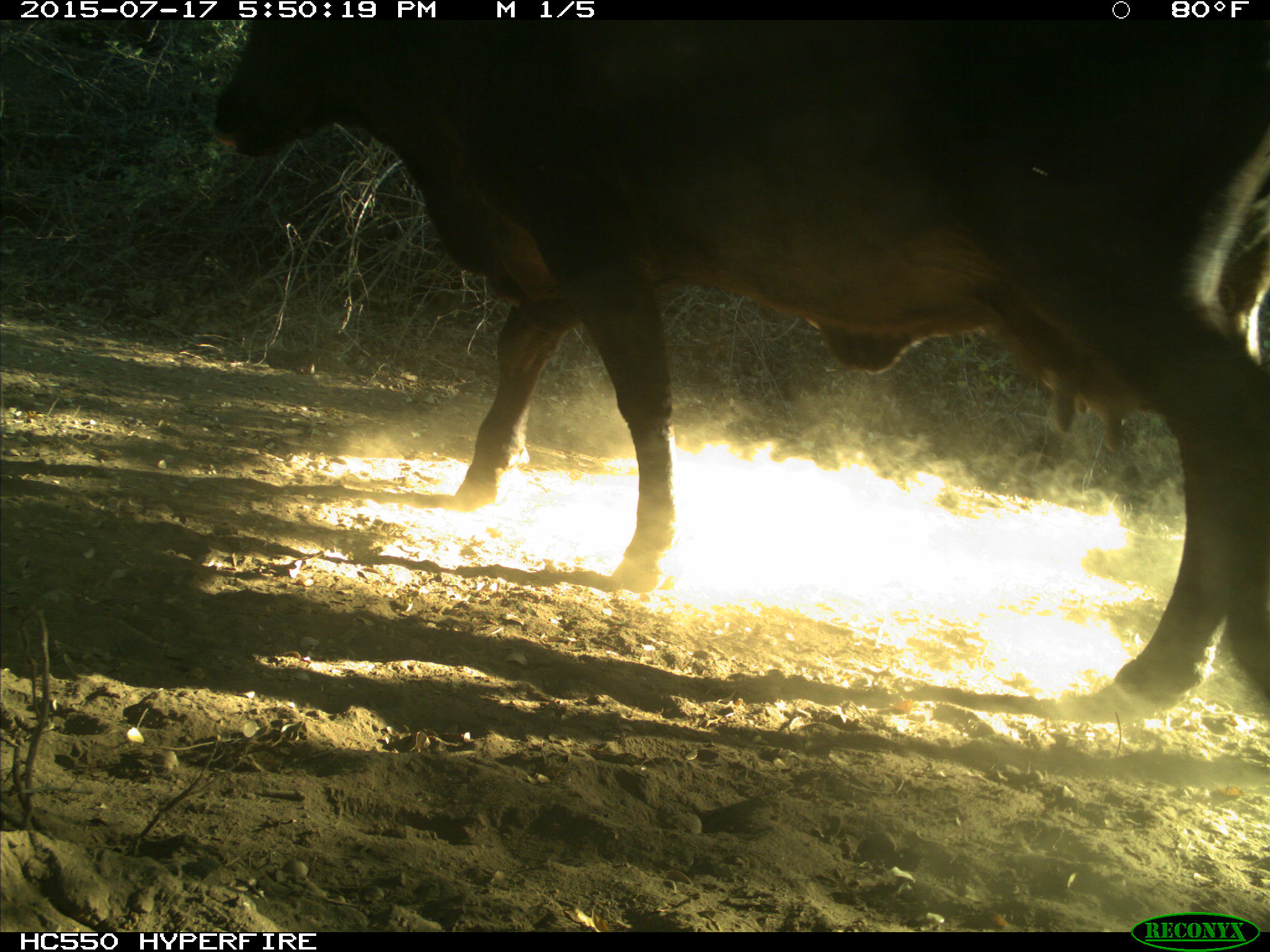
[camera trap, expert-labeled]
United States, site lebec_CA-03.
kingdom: Animalia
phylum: Chordata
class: Mammalia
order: Artiodactyla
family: Bovidae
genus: Bos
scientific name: Bos taurus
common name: domestic cow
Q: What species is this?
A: Bos taurus (domestic cow).